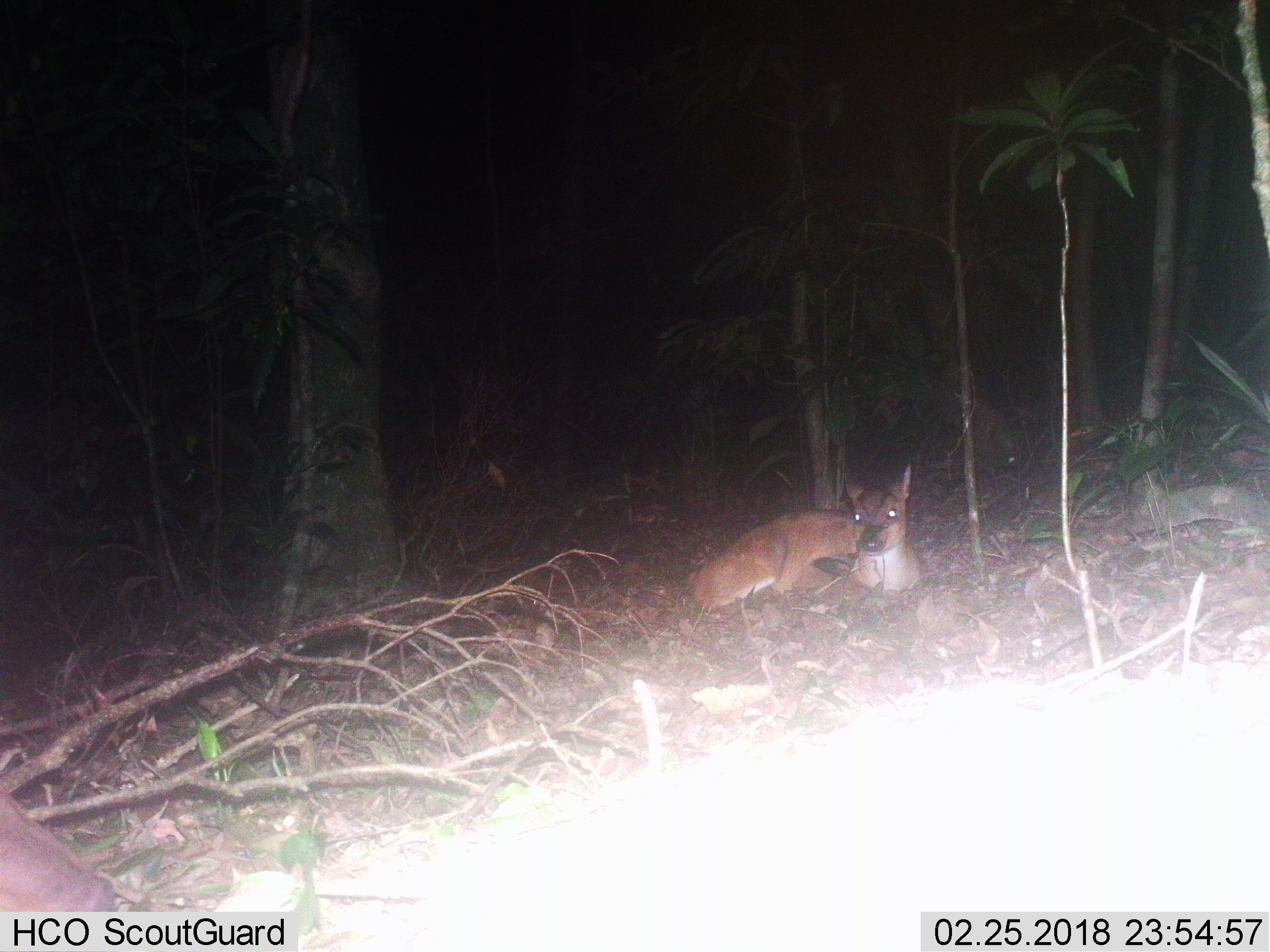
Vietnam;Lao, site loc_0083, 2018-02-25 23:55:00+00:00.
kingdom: Animalia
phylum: Chordata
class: Mammalia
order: Artiodactyla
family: Cervidae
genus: Muntiacus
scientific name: Muntiacus vuquangensis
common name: large-antlered muntjac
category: large antlered muntjac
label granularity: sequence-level